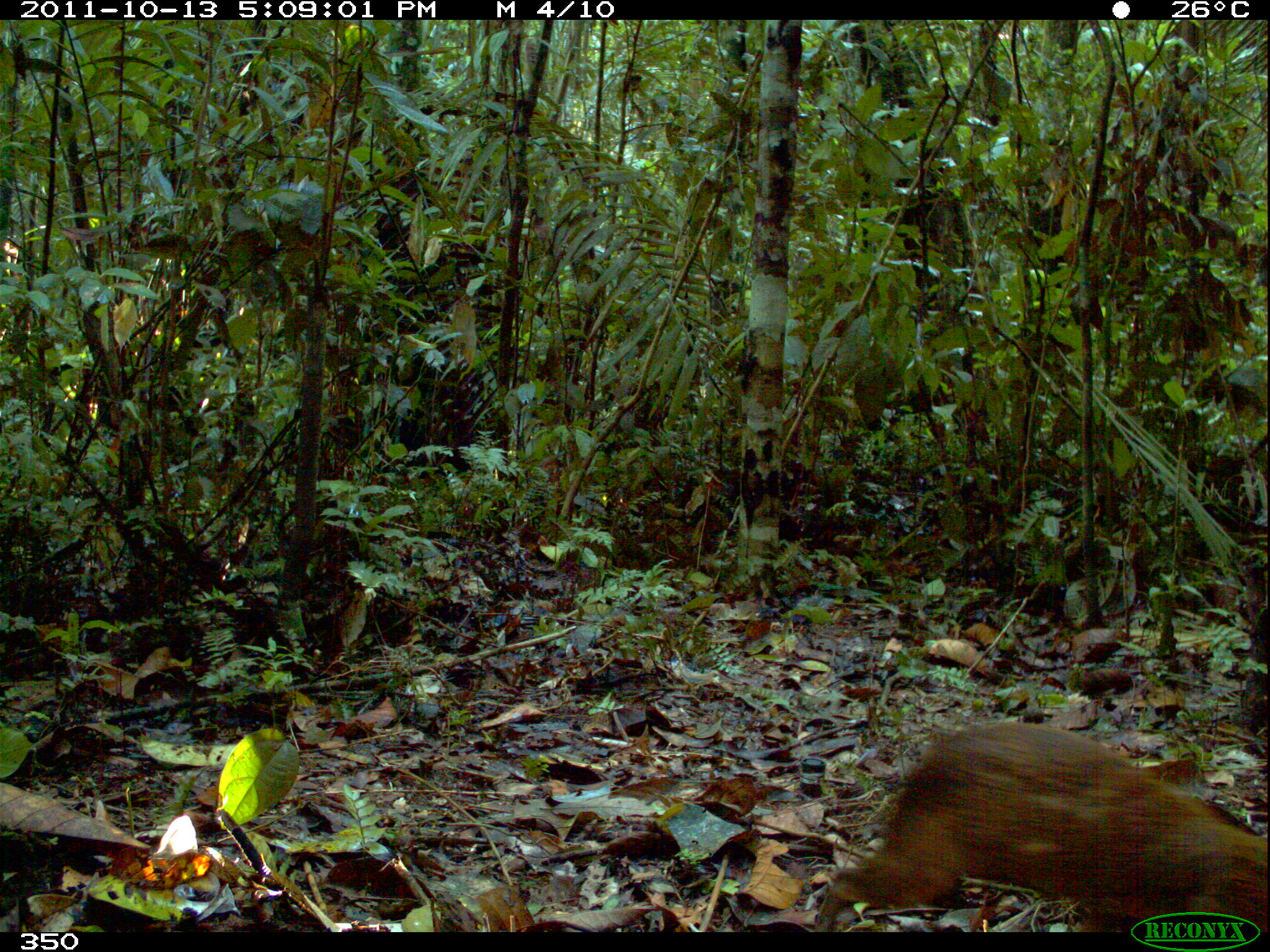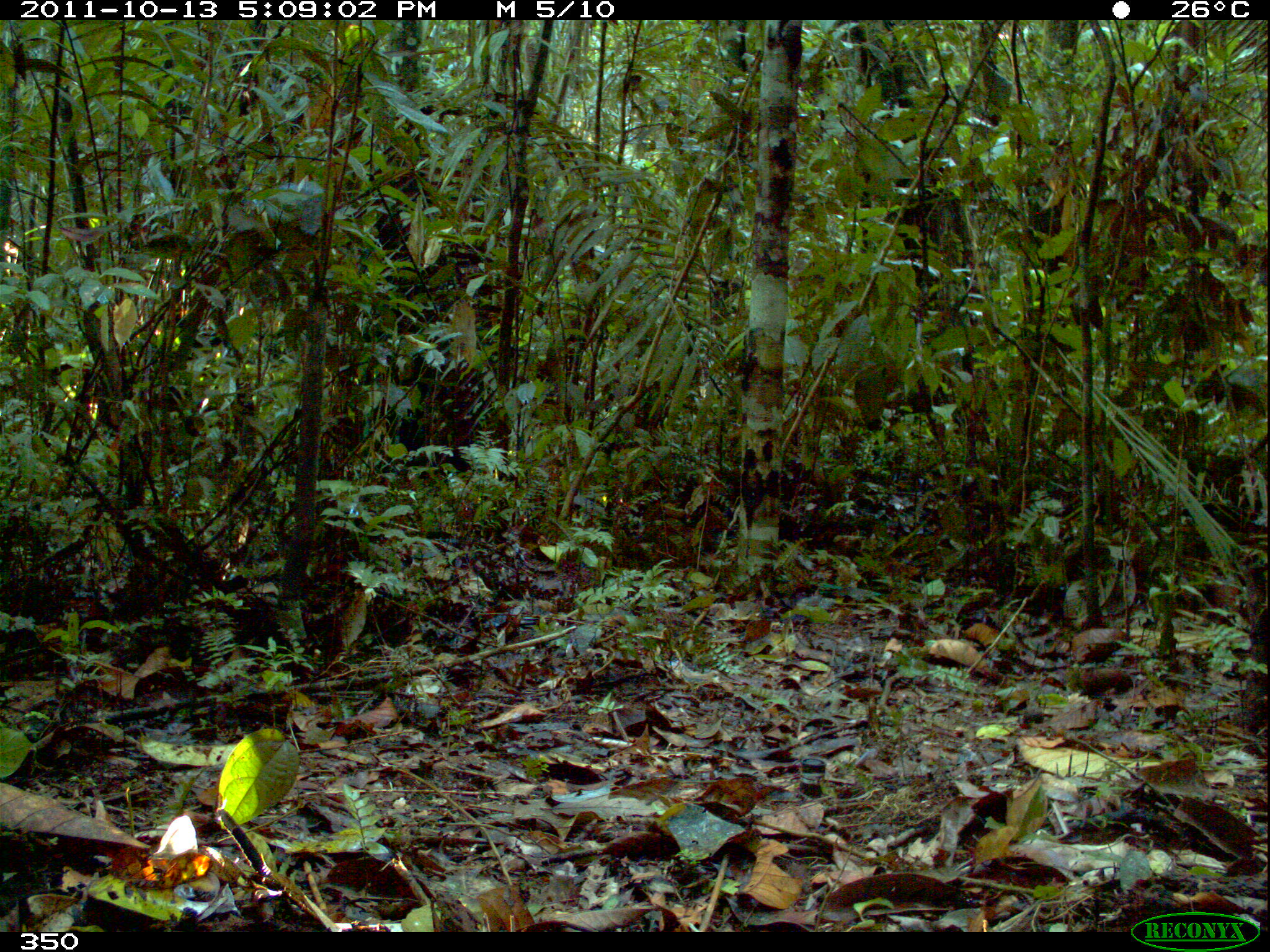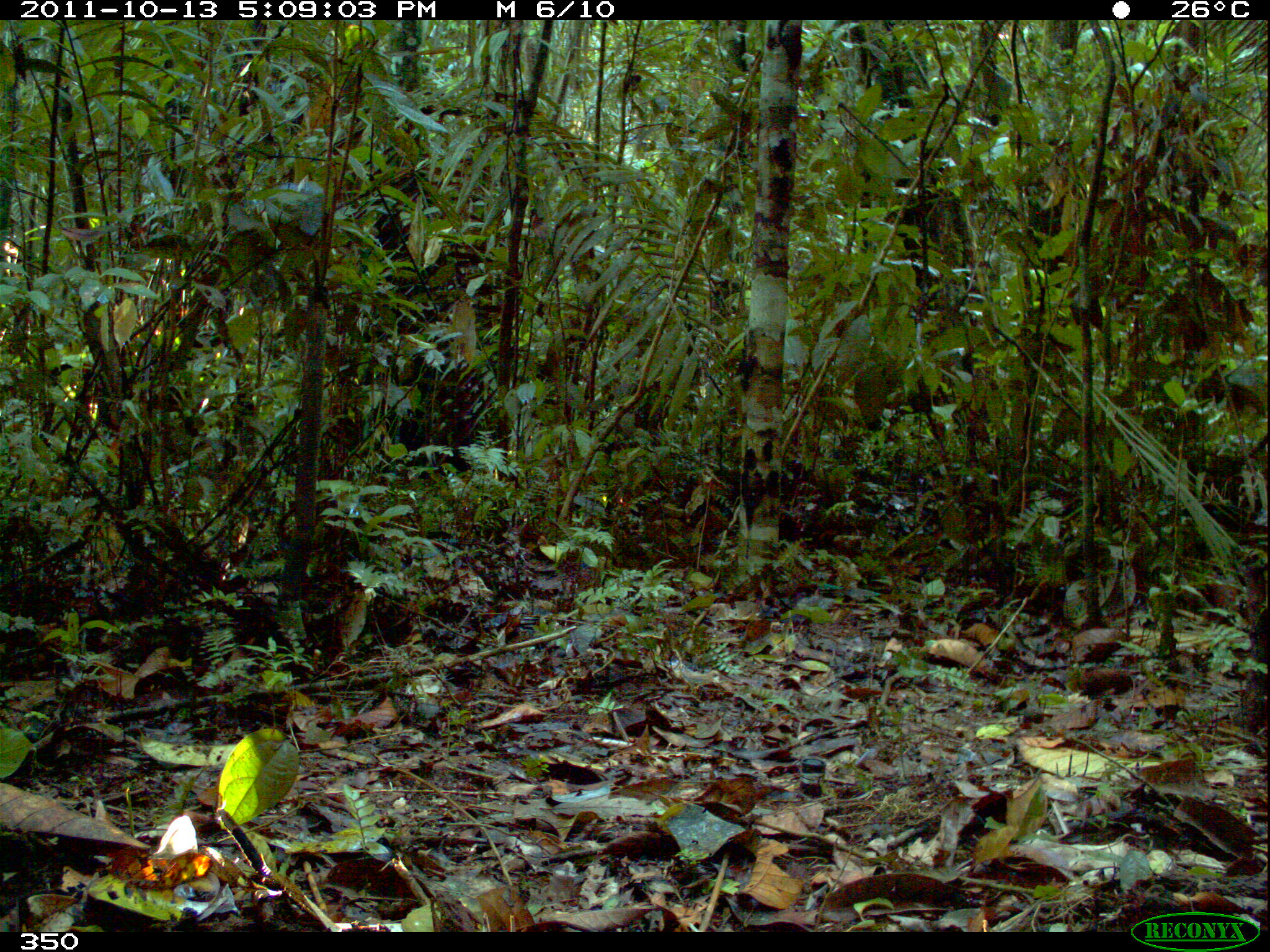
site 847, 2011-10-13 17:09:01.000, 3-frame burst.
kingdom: Animalia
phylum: Chordata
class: Mammalia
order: Rodentia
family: Dasyproctidae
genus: Dasyprocta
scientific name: Dasyprocta punctata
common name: central american agouti